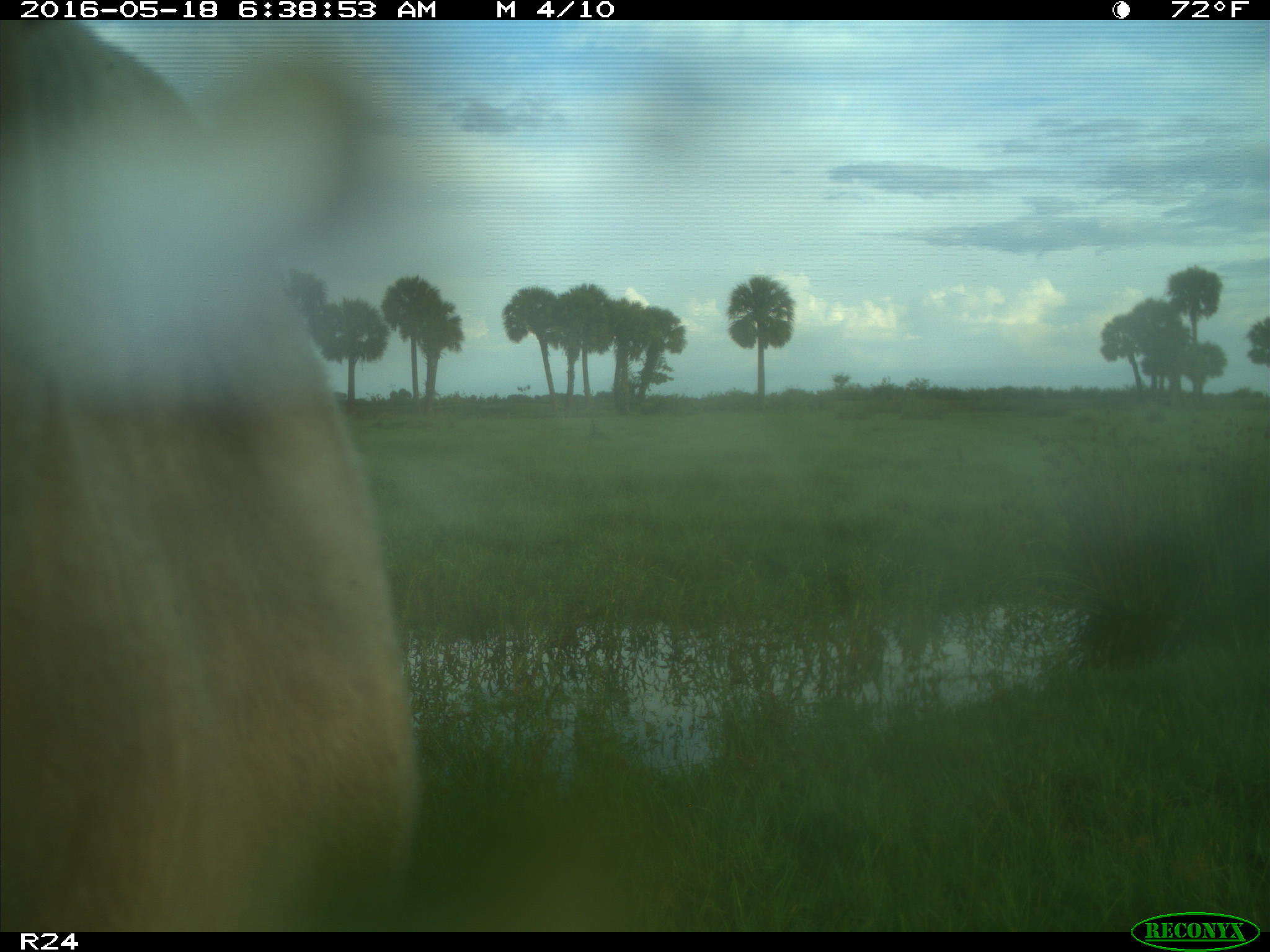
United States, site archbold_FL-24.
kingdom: Animalia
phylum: Chordata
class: Mammalia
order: Artiodactyla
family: Bovidae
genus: Bos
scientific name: Bos taurus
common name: domestic cow